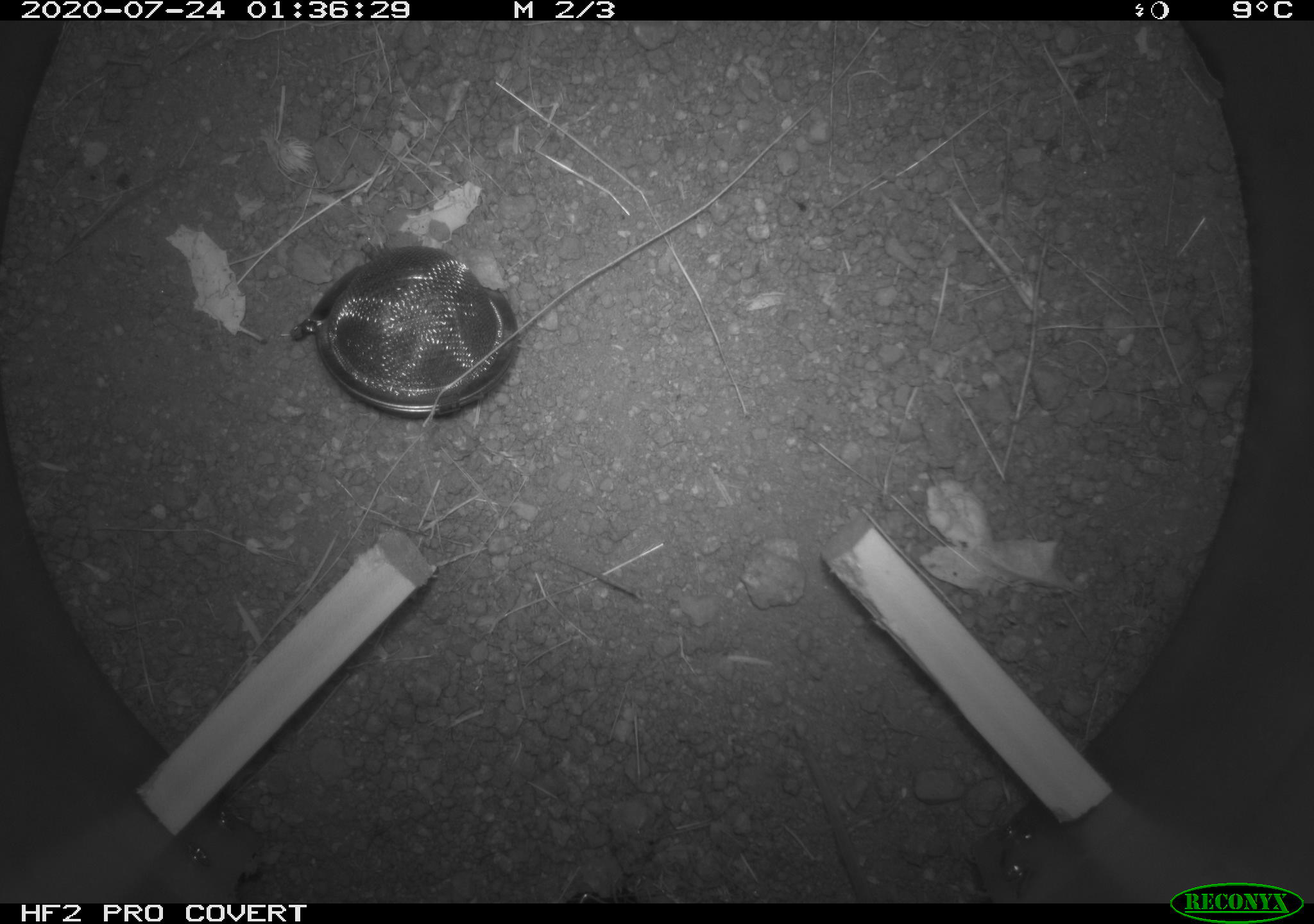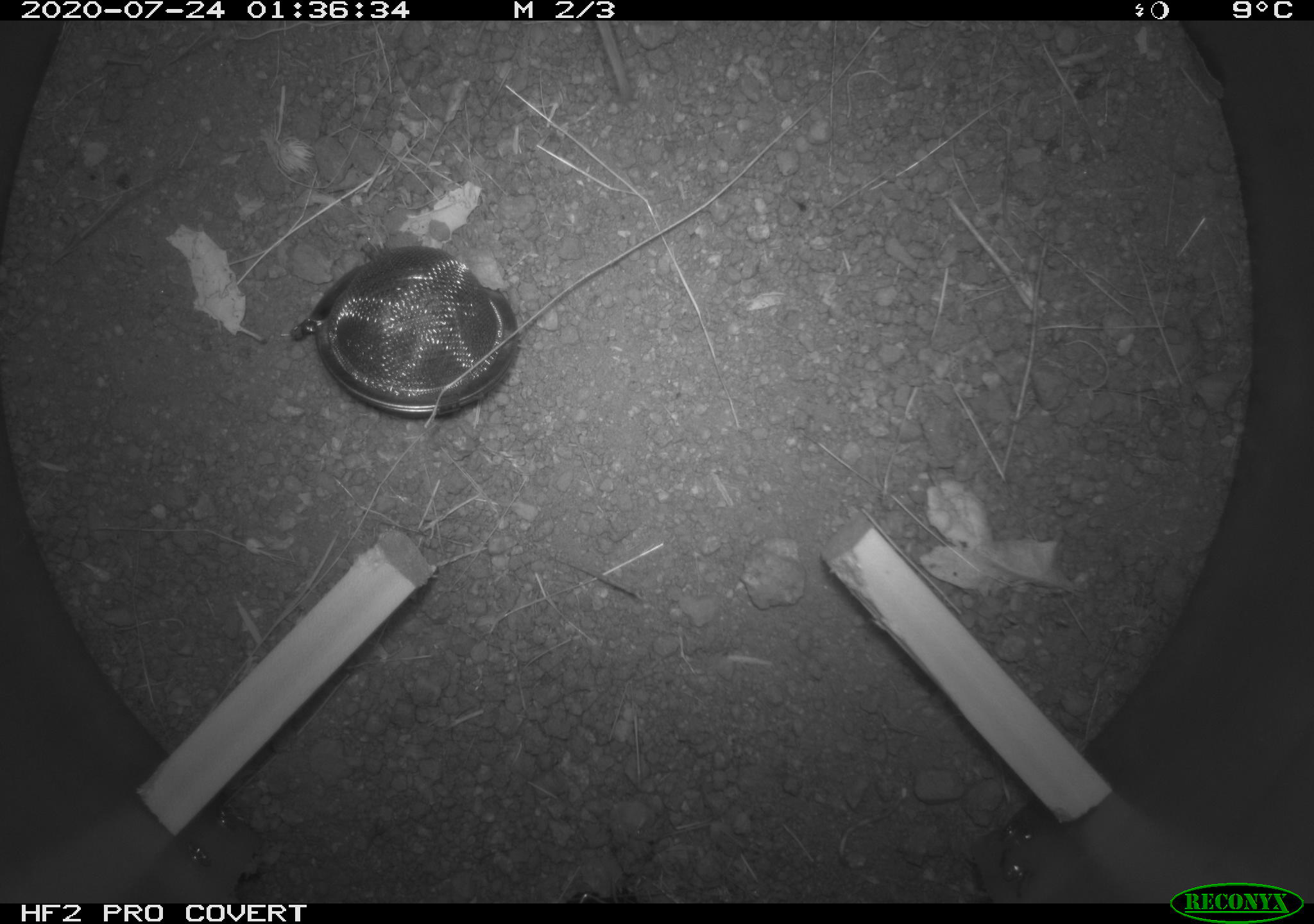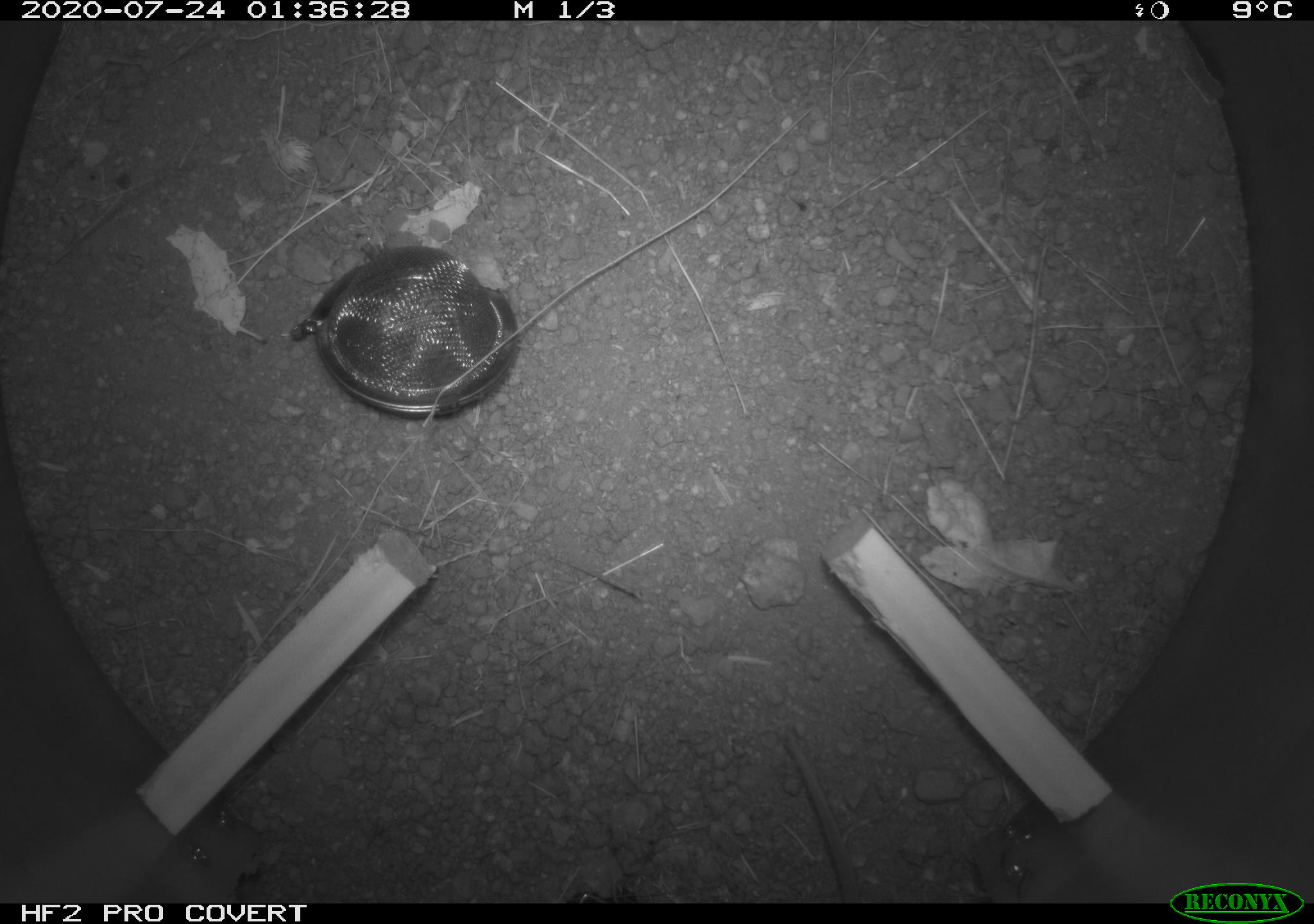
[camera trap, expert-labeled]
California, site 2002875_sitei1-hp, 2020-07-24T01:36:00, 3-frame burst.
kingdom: Animalia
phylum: Chordata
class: Mammalia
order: Rodentia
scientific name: Rodentia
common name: rodent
Rodent (Rodentia).